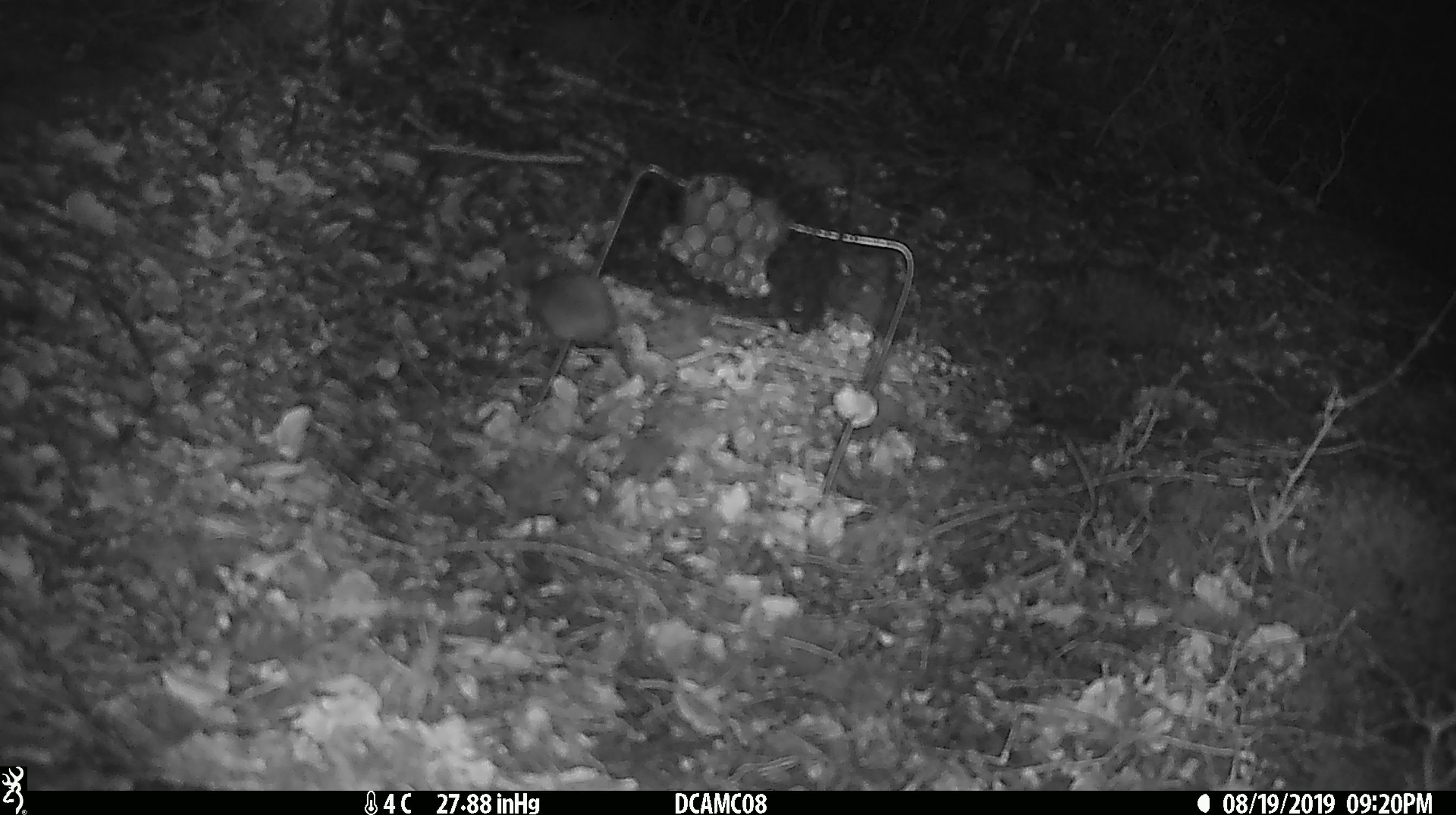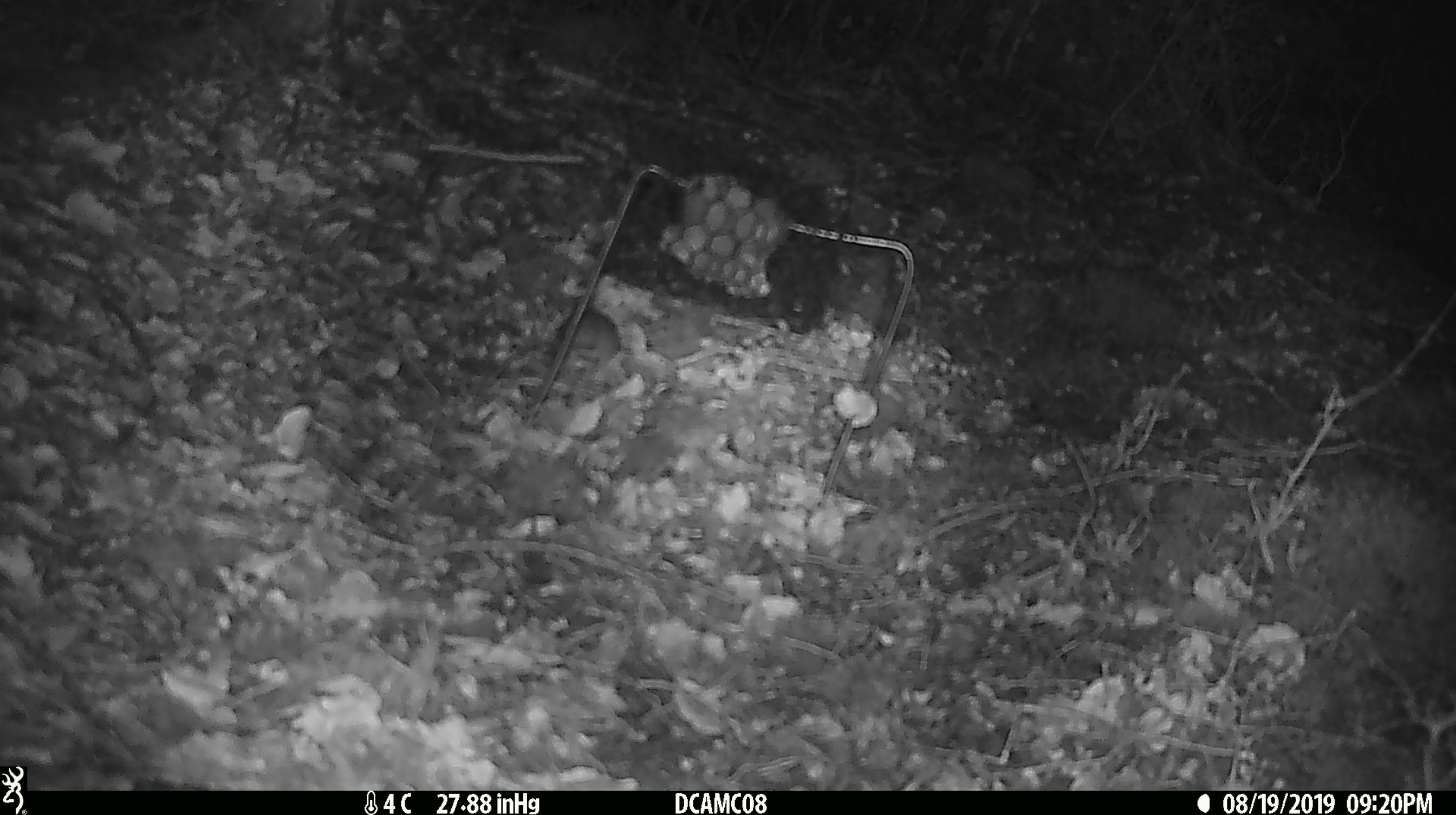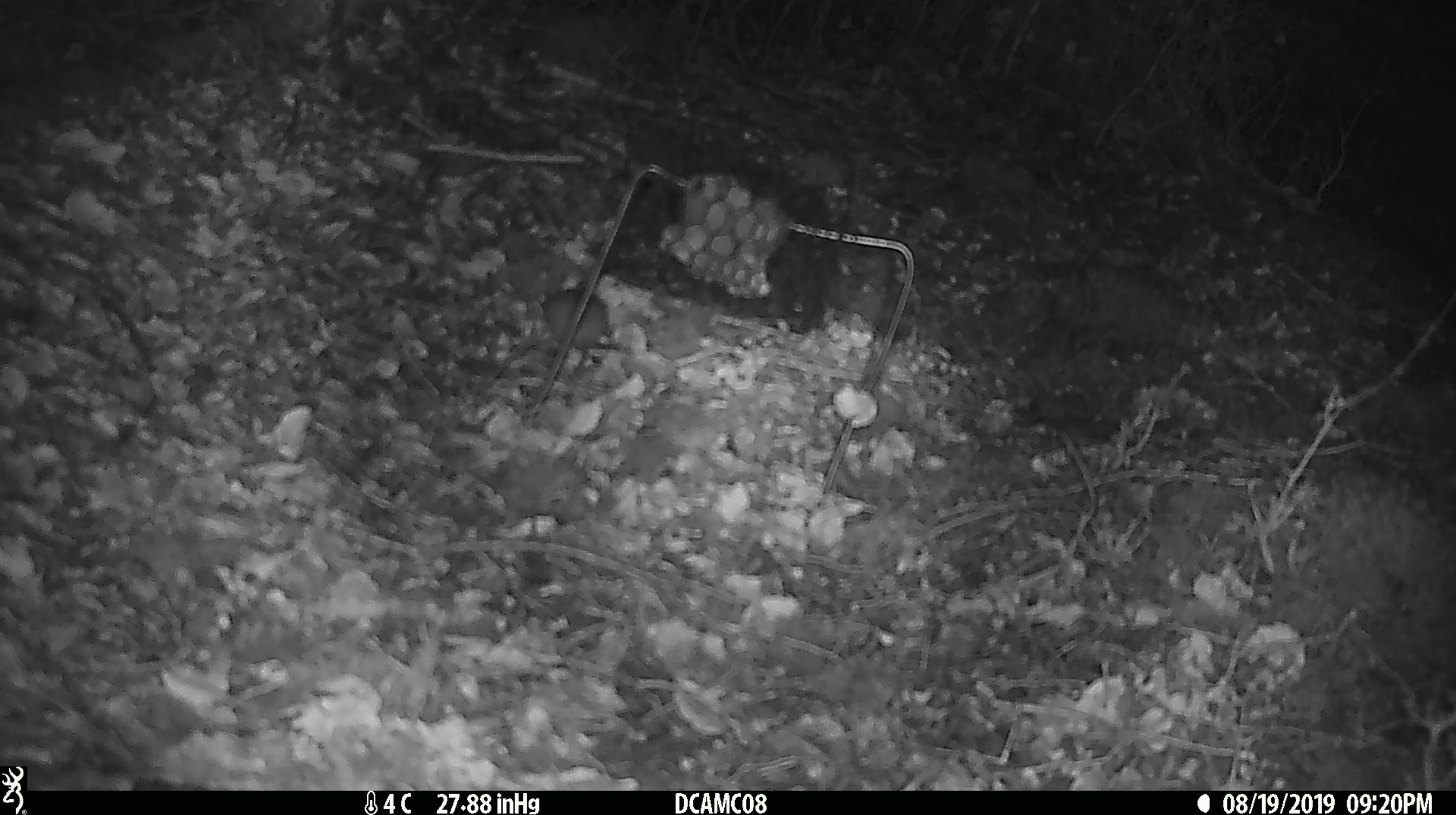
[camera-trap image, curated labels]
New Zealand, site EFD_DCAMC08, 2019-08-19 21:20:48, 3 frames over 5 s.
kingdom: Animalia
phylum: Chordata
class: Mammalia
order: Rodentia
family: Muridae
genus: Mus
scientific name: Mus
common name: mouse